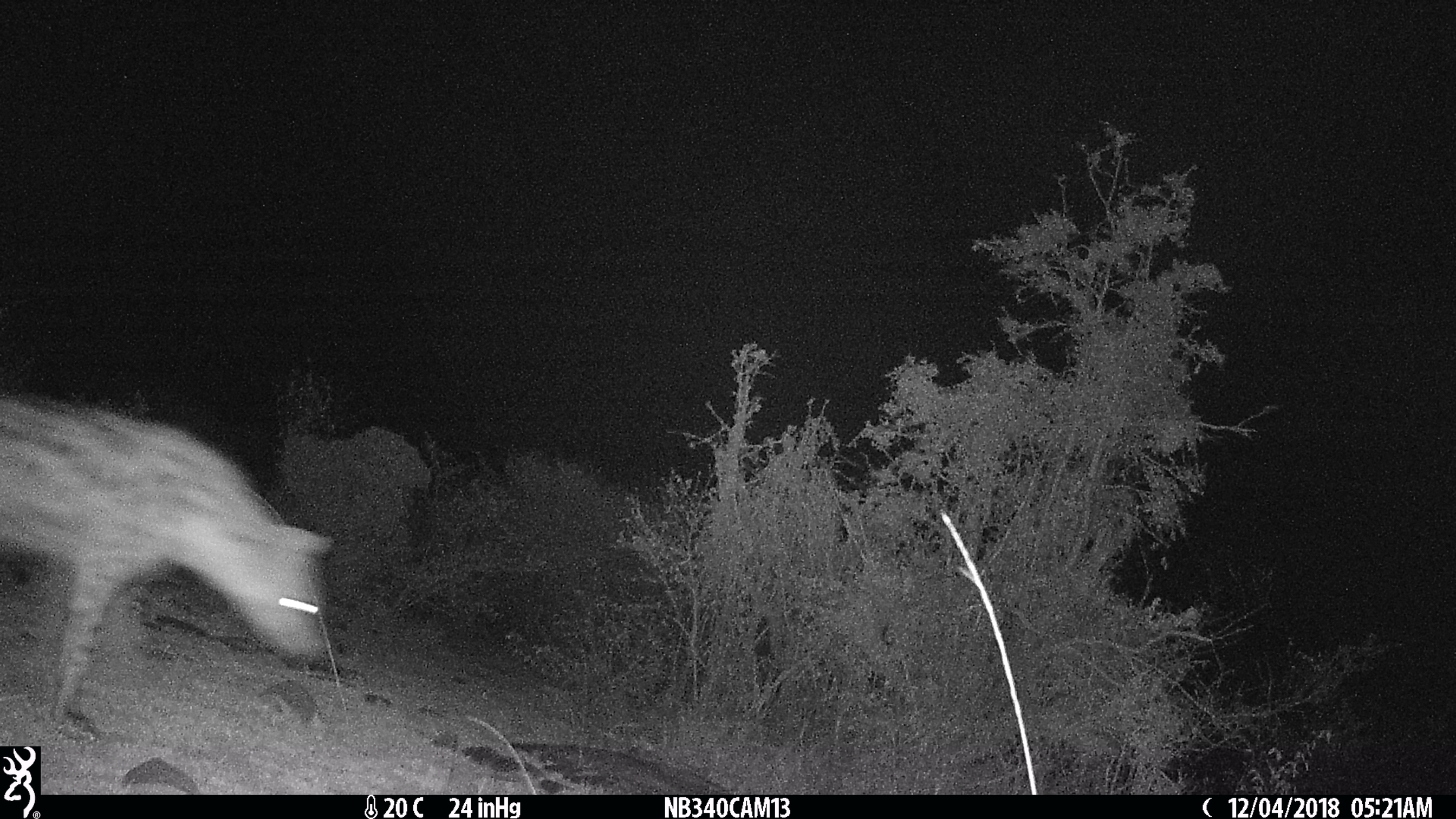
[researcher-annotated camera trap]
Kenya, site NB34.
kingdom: Animalia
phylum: Chordata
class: Mammalia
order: Carnivora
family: Hyaenidae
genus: Crocuta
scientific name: Crocuta crocuta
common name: spotted hyena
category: hyena spotted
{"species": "hyena spotted (spotted hyena) (Crocuta crocuta)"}